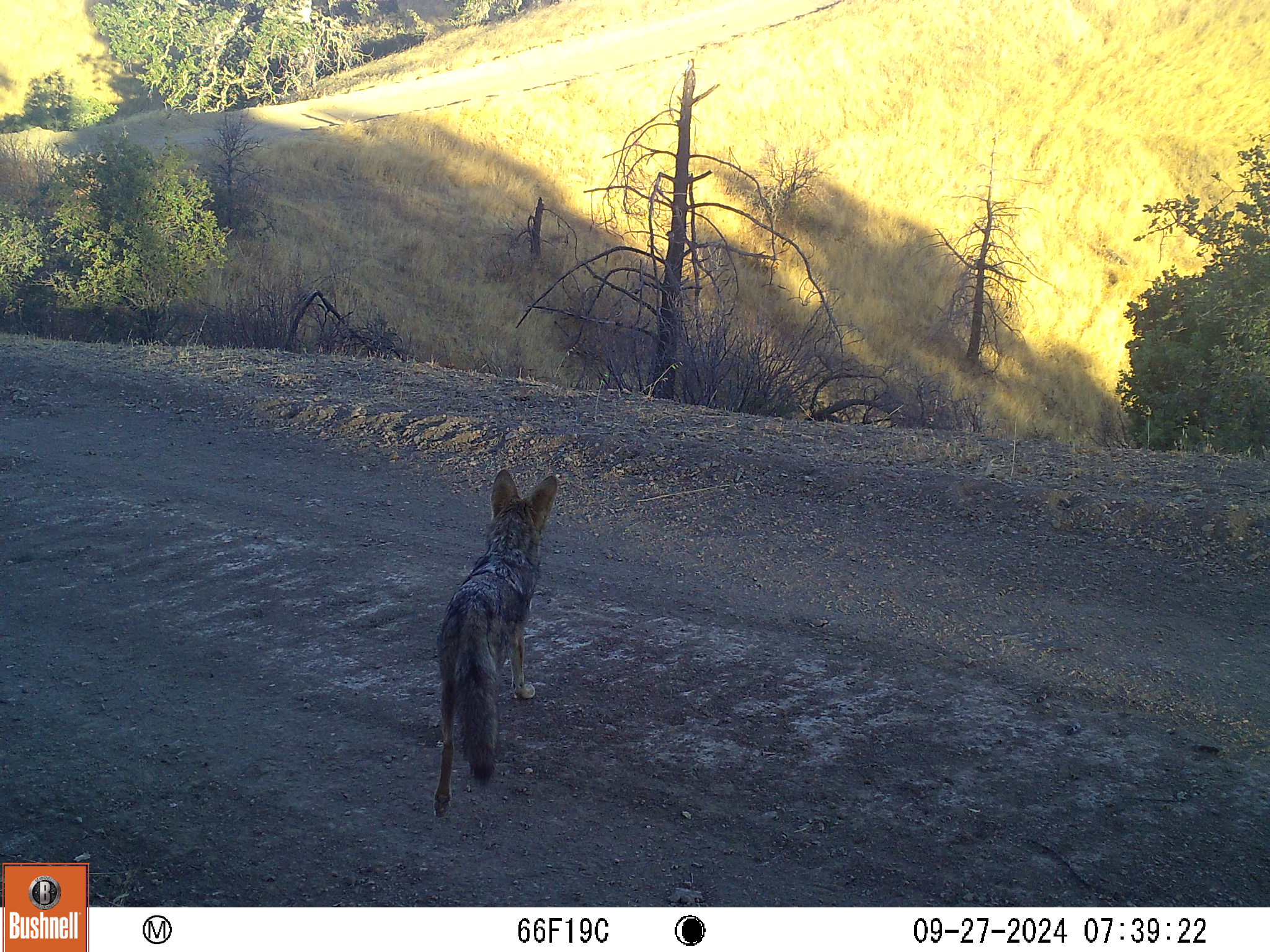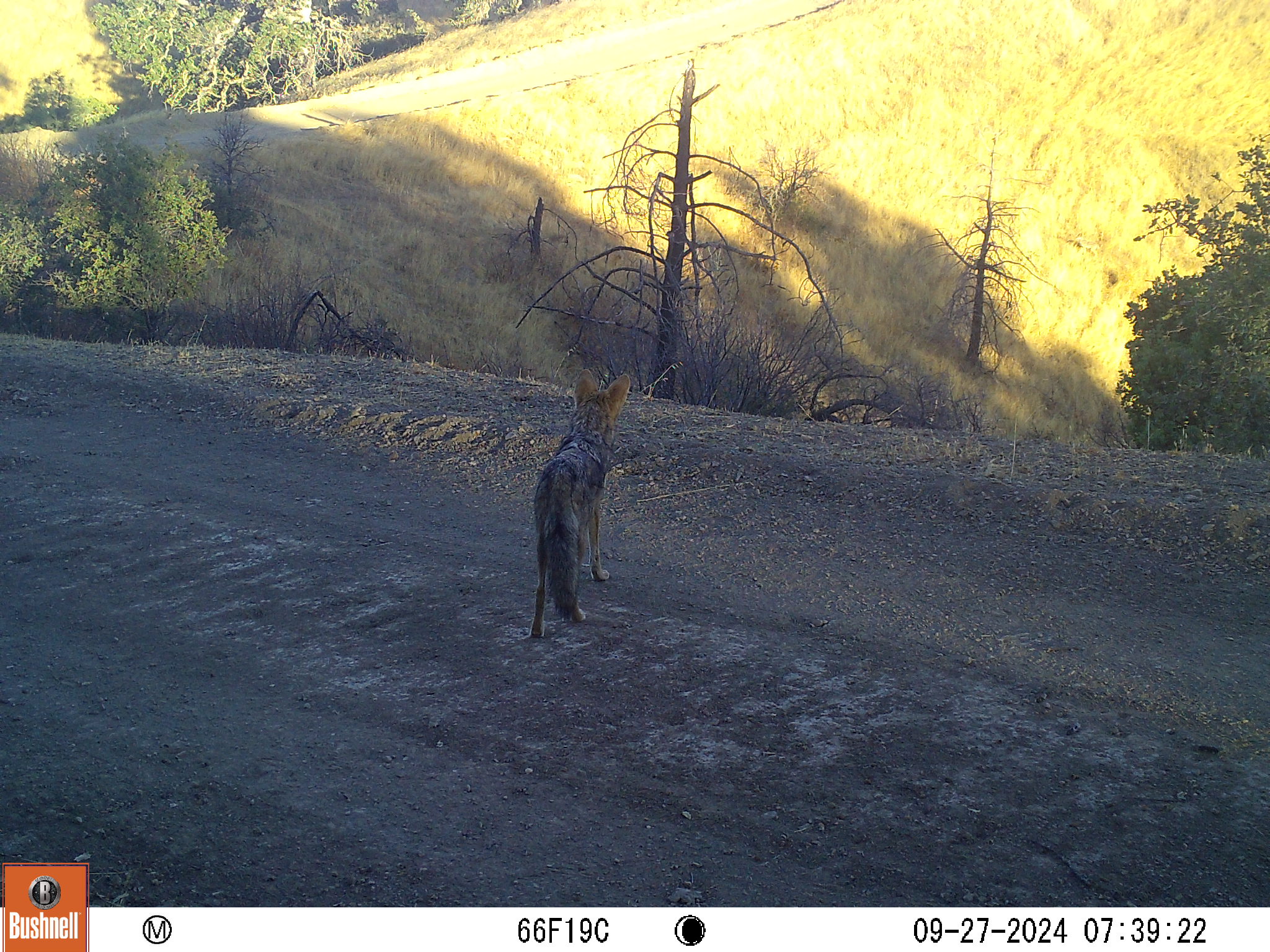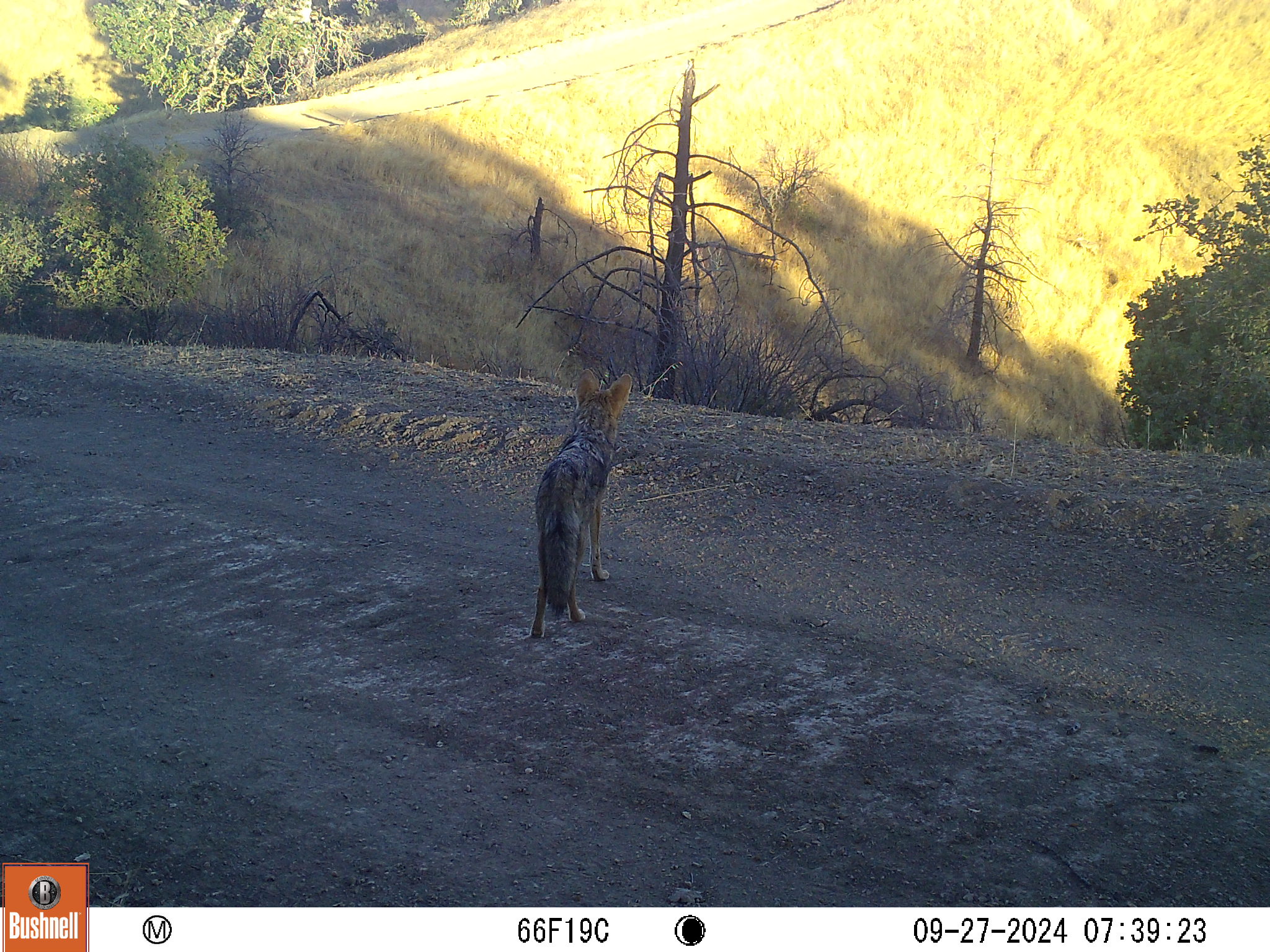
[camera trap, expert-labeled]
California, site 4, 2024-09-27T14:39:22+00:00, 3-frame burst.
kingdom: Animalia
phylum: Chordata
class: Mammalia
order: Carnivora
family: Canidae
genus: Canis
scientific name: Canis latrans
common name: coyote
Coyote (Canis latrans).